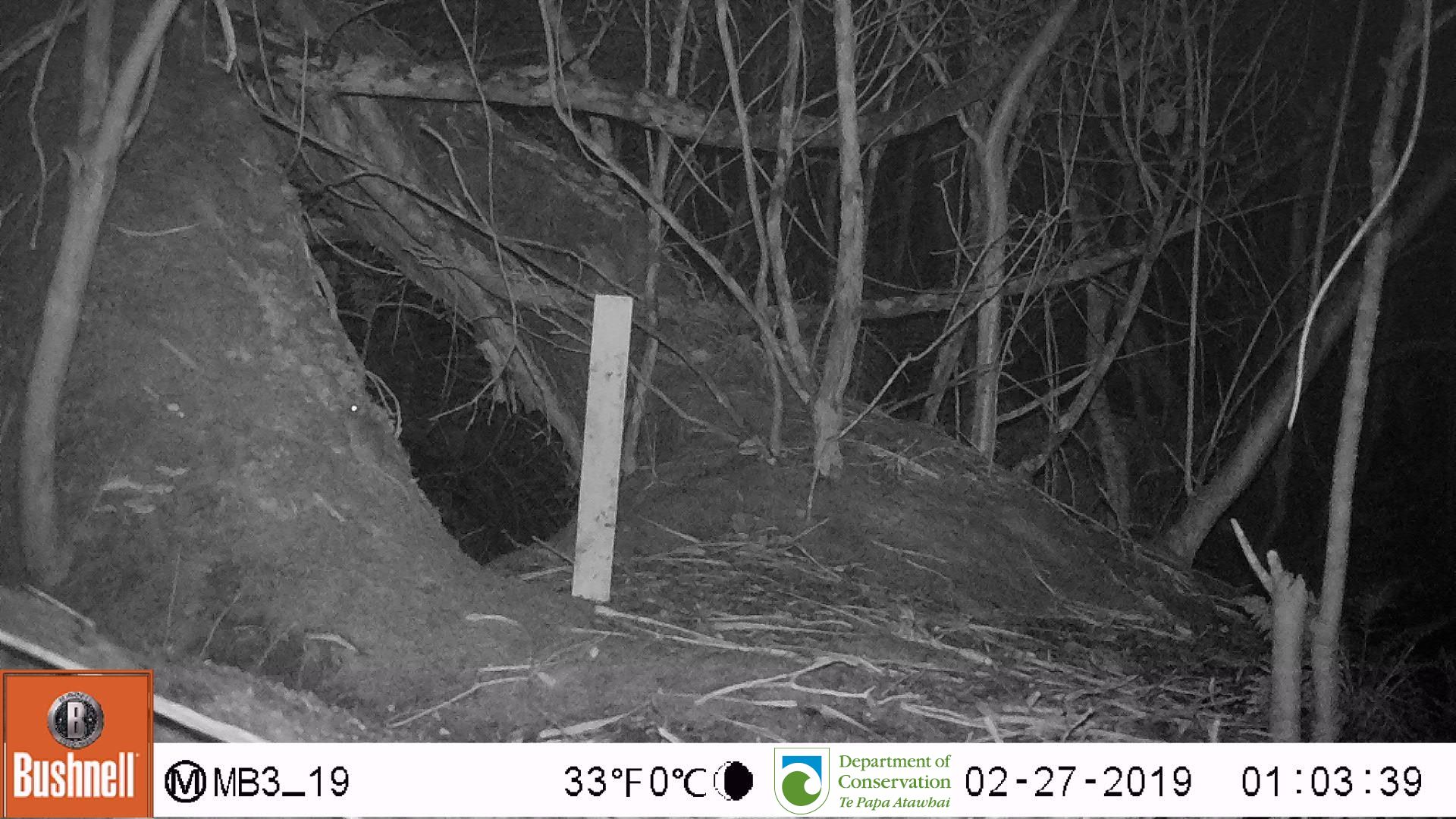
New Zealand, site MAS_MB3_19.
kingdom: Animalia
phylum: Chordata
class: Mammalia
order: Rodentia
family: Muridae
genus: Mus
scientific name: Mus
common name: mouse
Mouse (Mus).